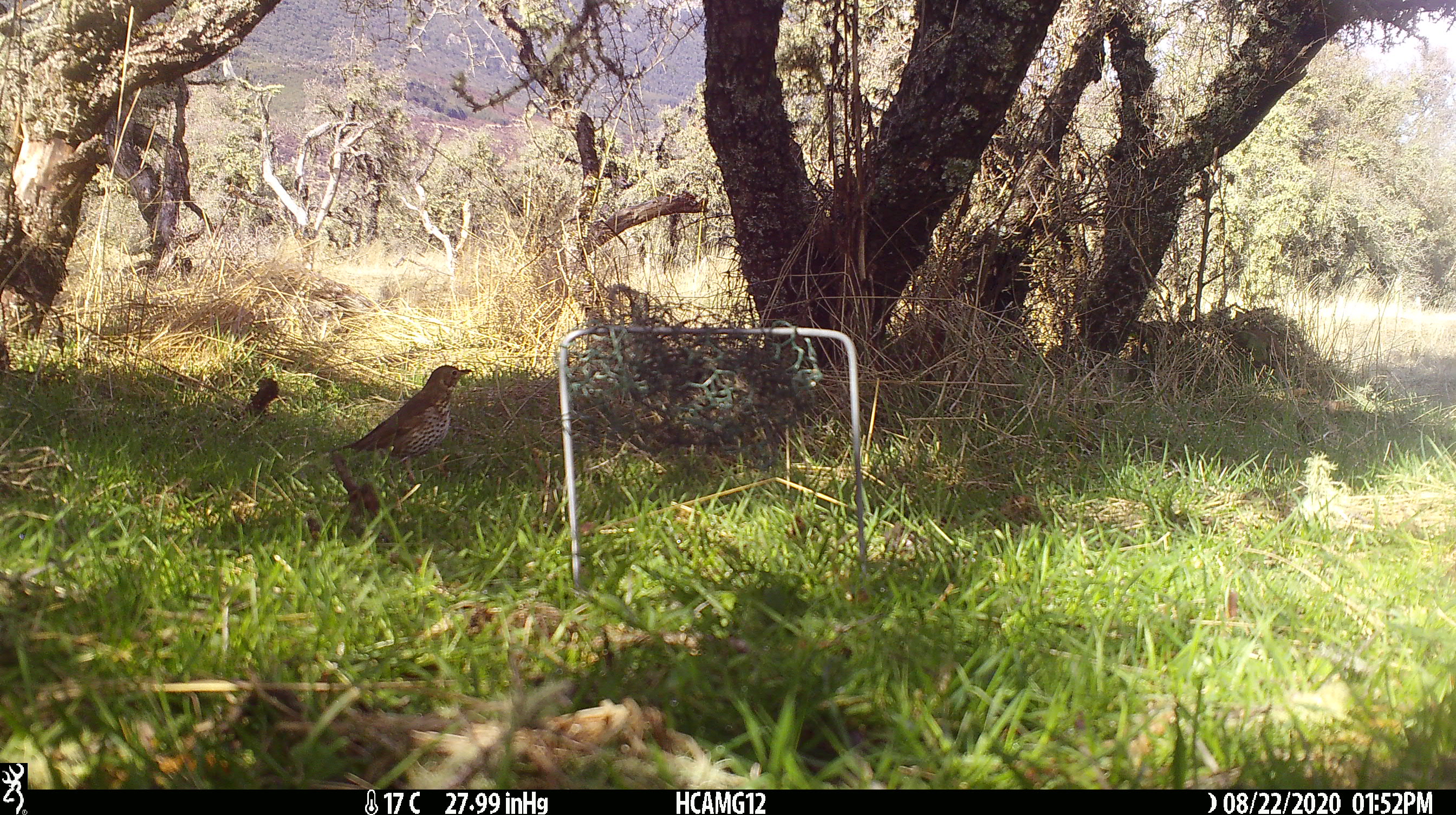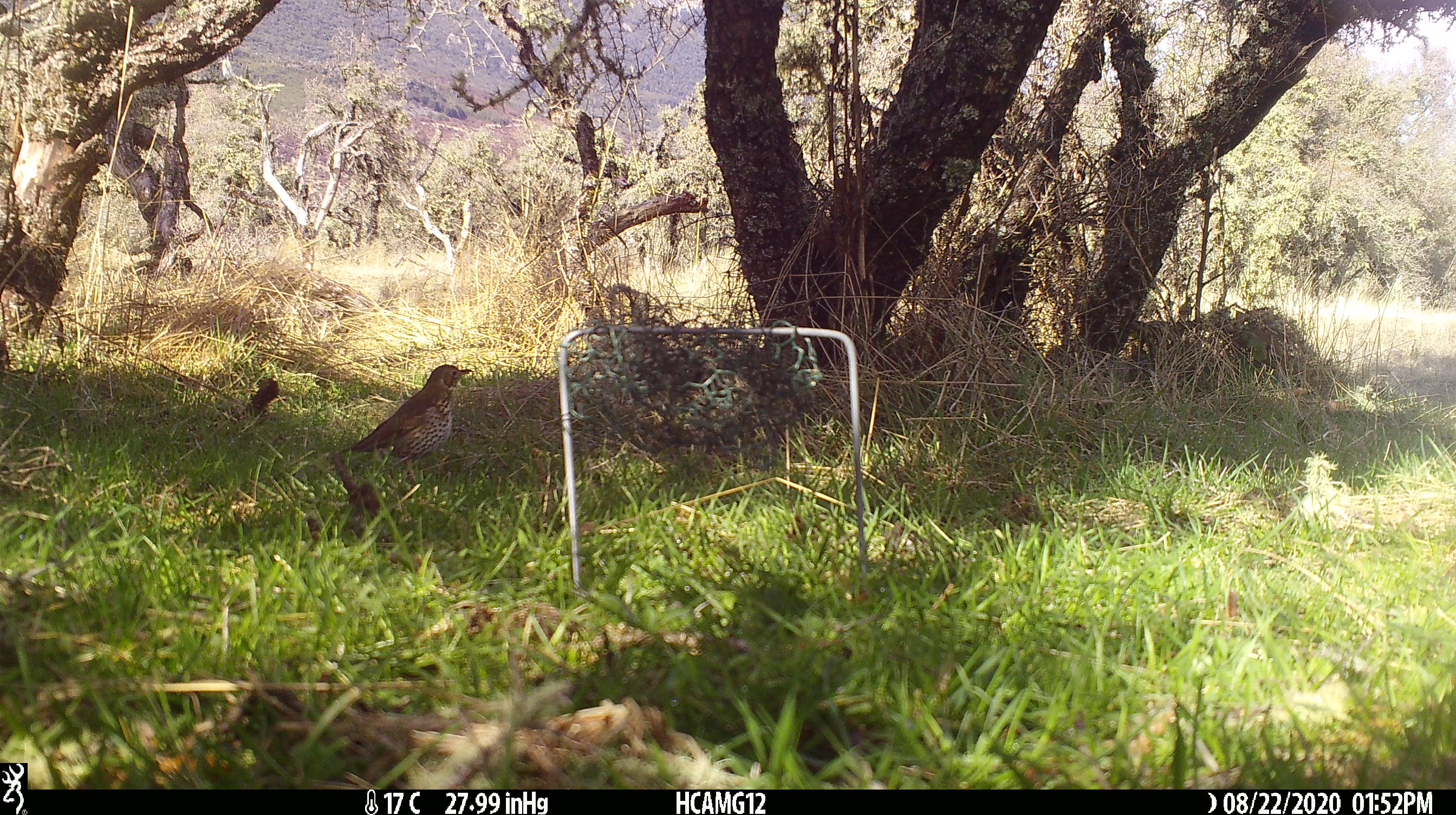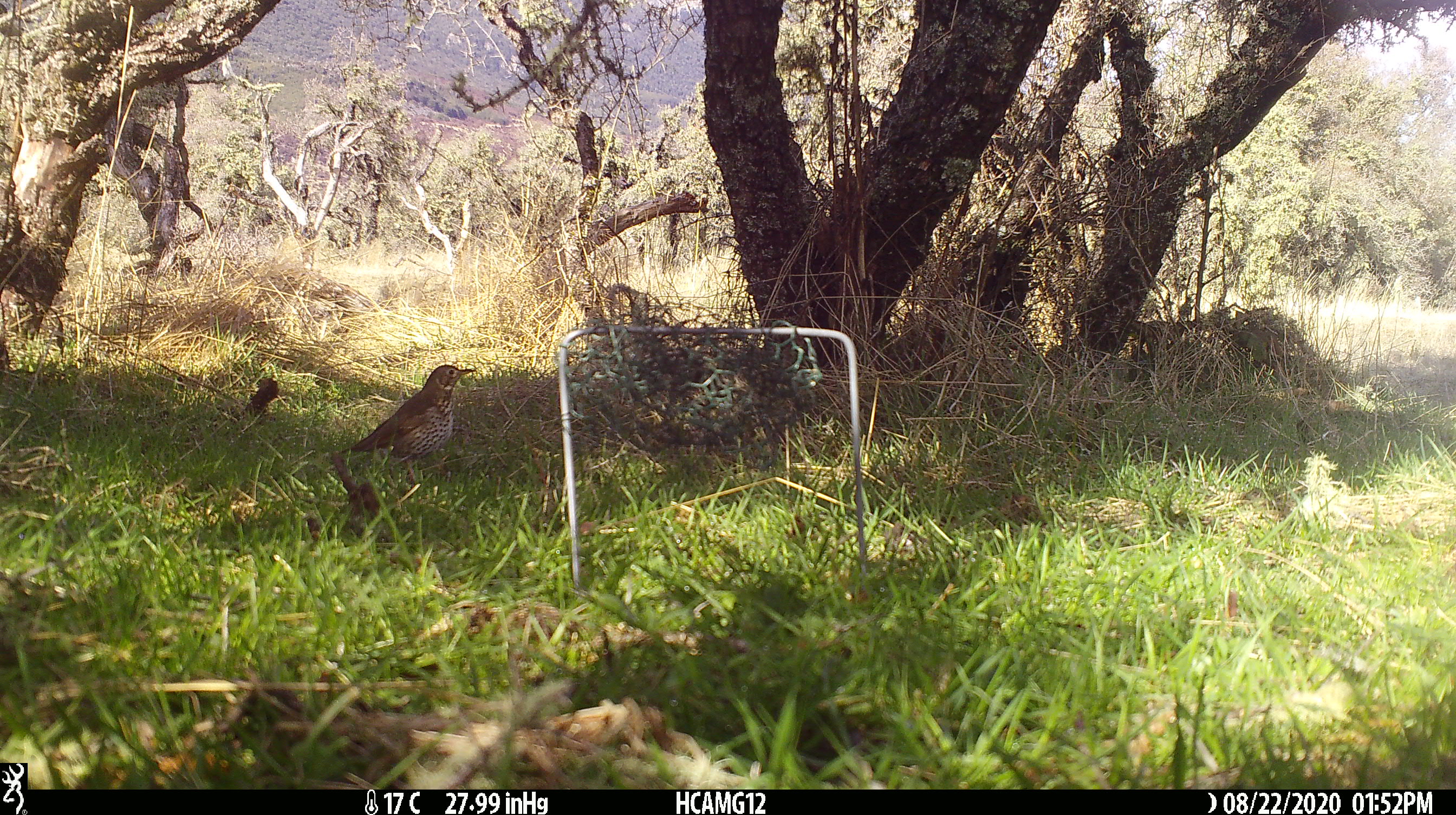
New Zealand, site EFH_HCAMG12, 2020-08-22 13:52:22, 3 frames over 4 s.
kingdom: Animalia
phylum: Chordata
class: Aves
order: Passeriformes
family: Turdidae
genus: Turdus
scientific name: Turdus philomelos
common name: song thrush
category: thrush